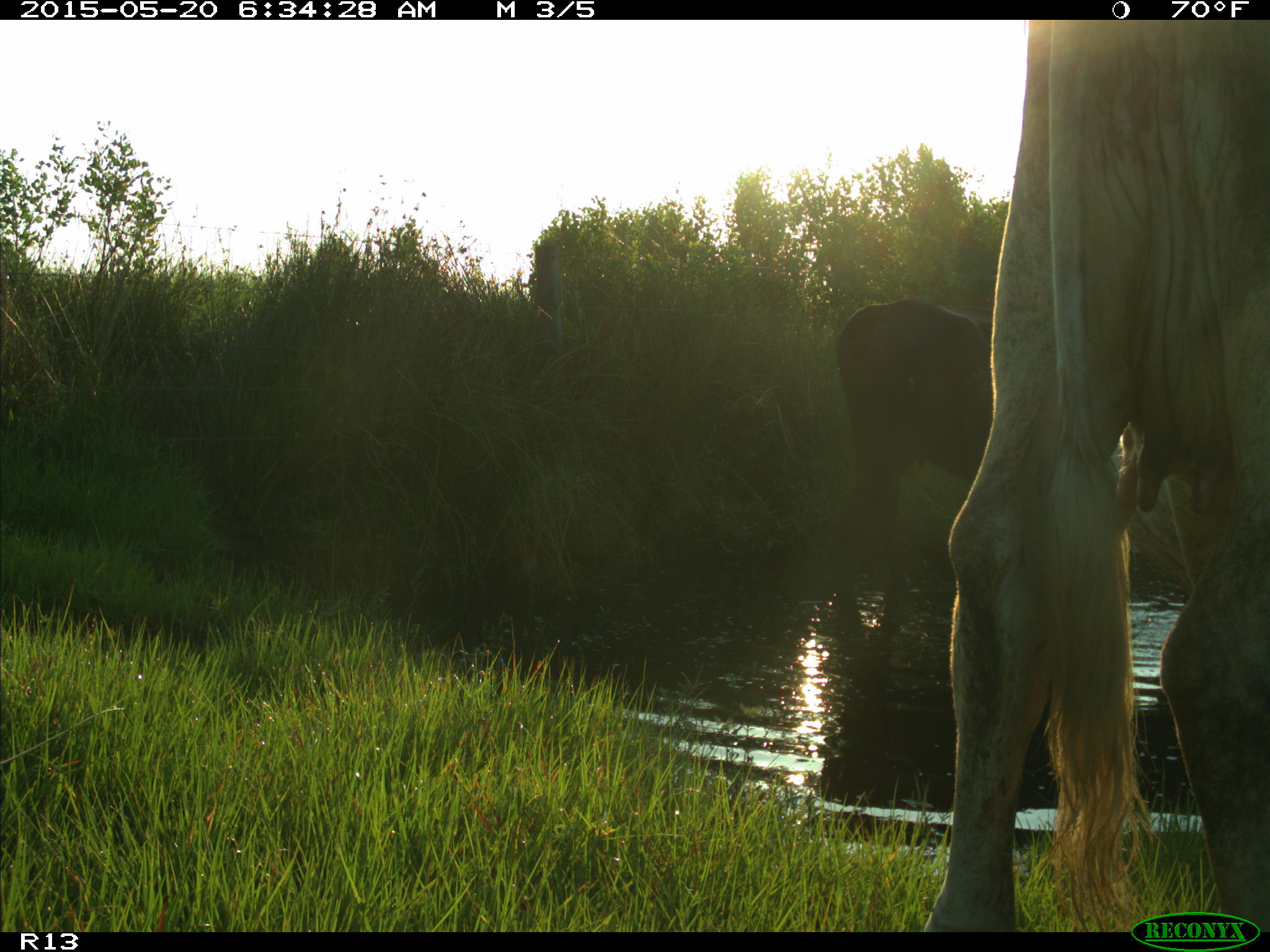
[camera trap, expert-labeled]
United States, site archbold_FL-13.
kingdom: Animalia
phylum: Chordata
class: Mammalia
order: Artiodactyla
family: Bovidae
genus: Bos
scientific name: Bos taurus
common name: domestic cow